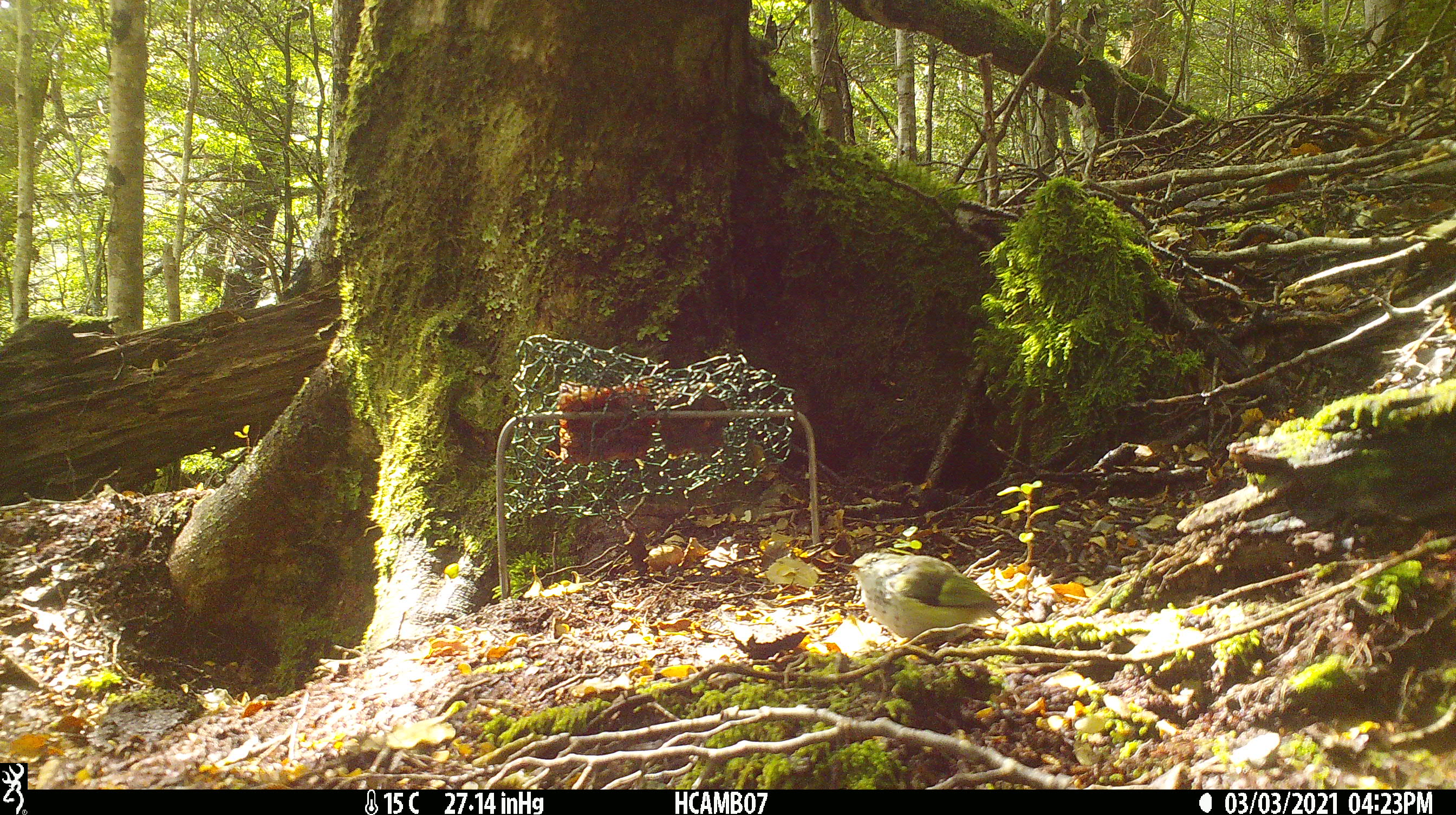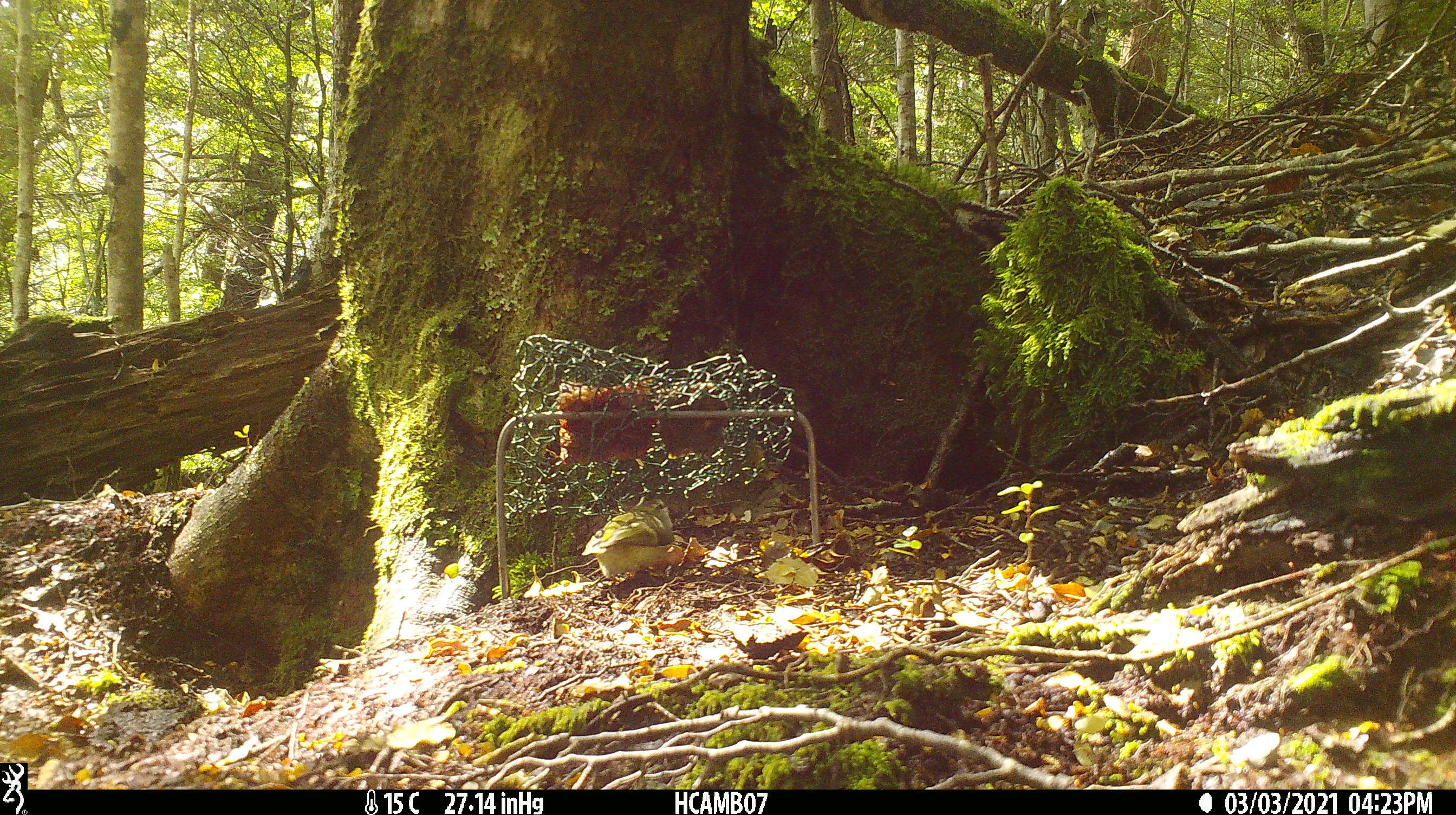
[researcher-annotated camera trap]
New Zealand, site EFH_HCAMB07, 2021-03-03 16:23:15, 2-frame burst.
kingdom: Animalia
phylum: Chordata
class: Aves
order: Passeriformes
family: Acanthisittidae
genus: Acanthisitta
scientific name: Acanthisitta chloris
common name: rifleman